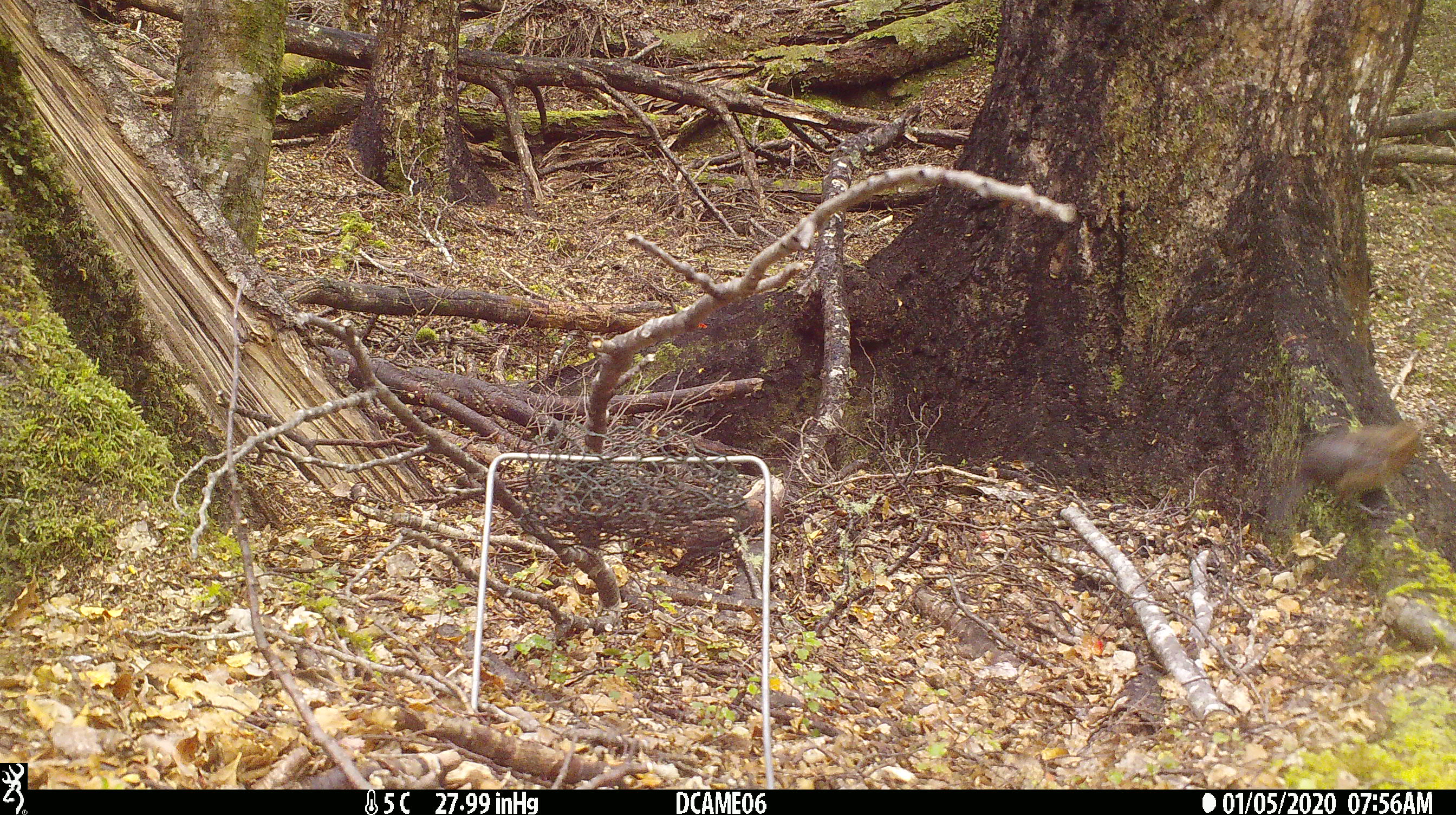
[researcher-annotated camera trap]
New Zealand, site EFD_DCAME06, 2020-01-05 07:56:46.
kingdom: Animalia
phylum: Chordata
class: Aves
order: Passeriformes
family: Turdidae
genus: Turdus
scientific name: Turdus merula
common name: eurasian blackbird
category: blackbird